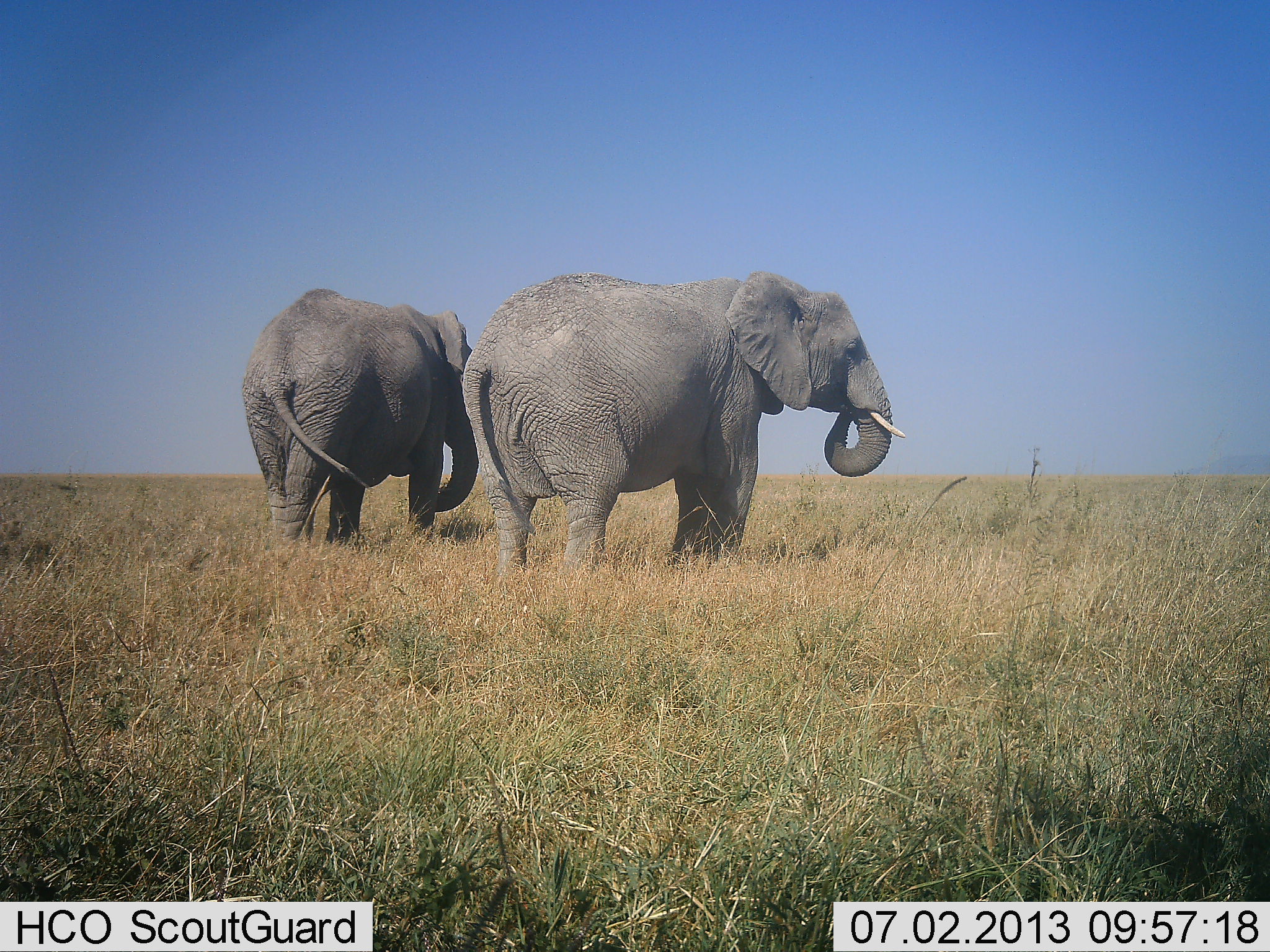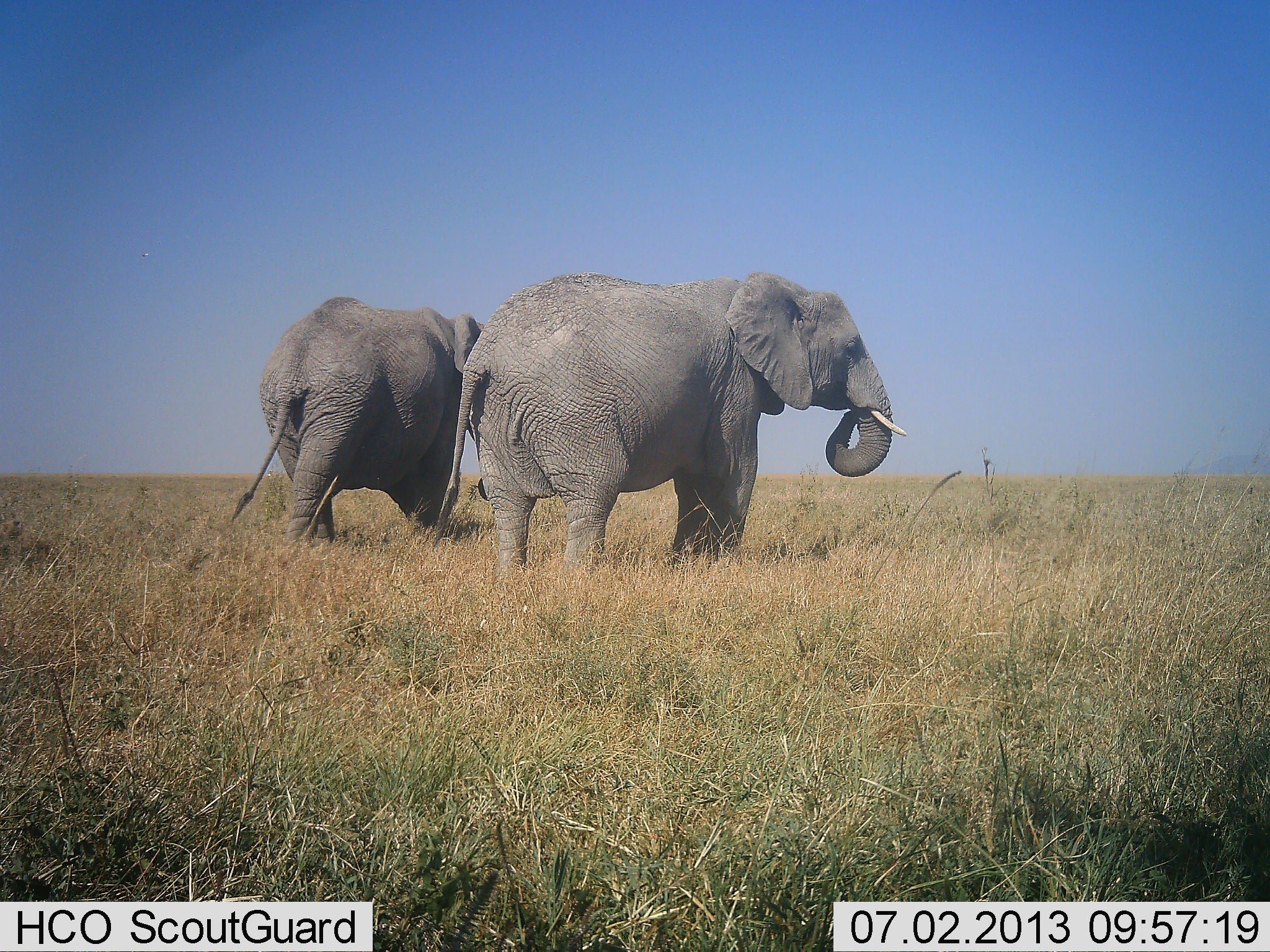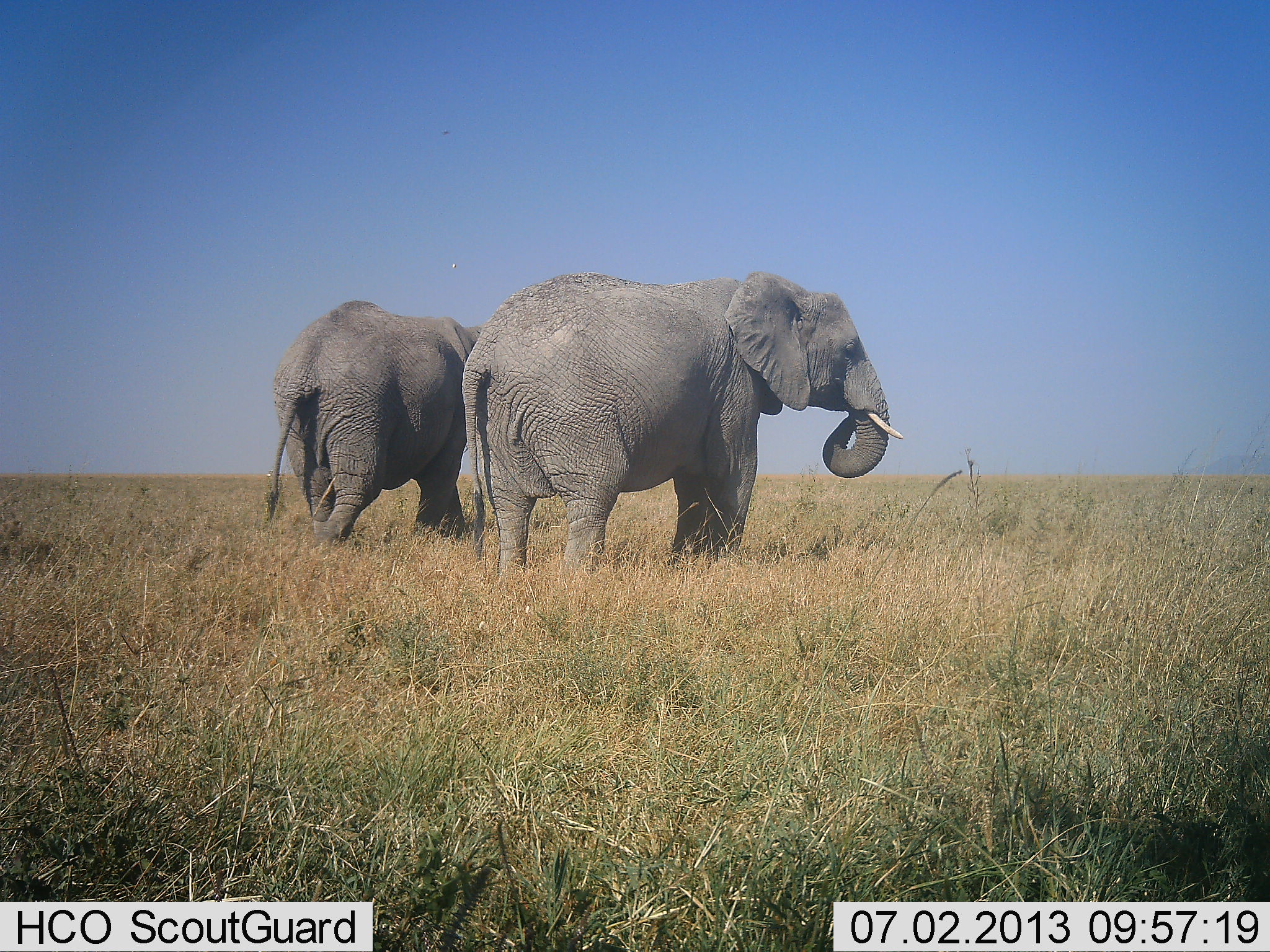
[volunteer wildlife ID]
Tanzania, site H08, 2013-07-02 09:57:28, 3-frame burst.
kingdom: Animalia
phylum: Chordata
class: Mammalia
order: Proboscidea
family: Elephantidae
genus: Loxodonta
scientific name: Loxodonta africana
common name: african bush elephant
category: elephant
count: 2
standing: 76%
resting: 0%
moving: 62%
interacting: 0%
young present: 0%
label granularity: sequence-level